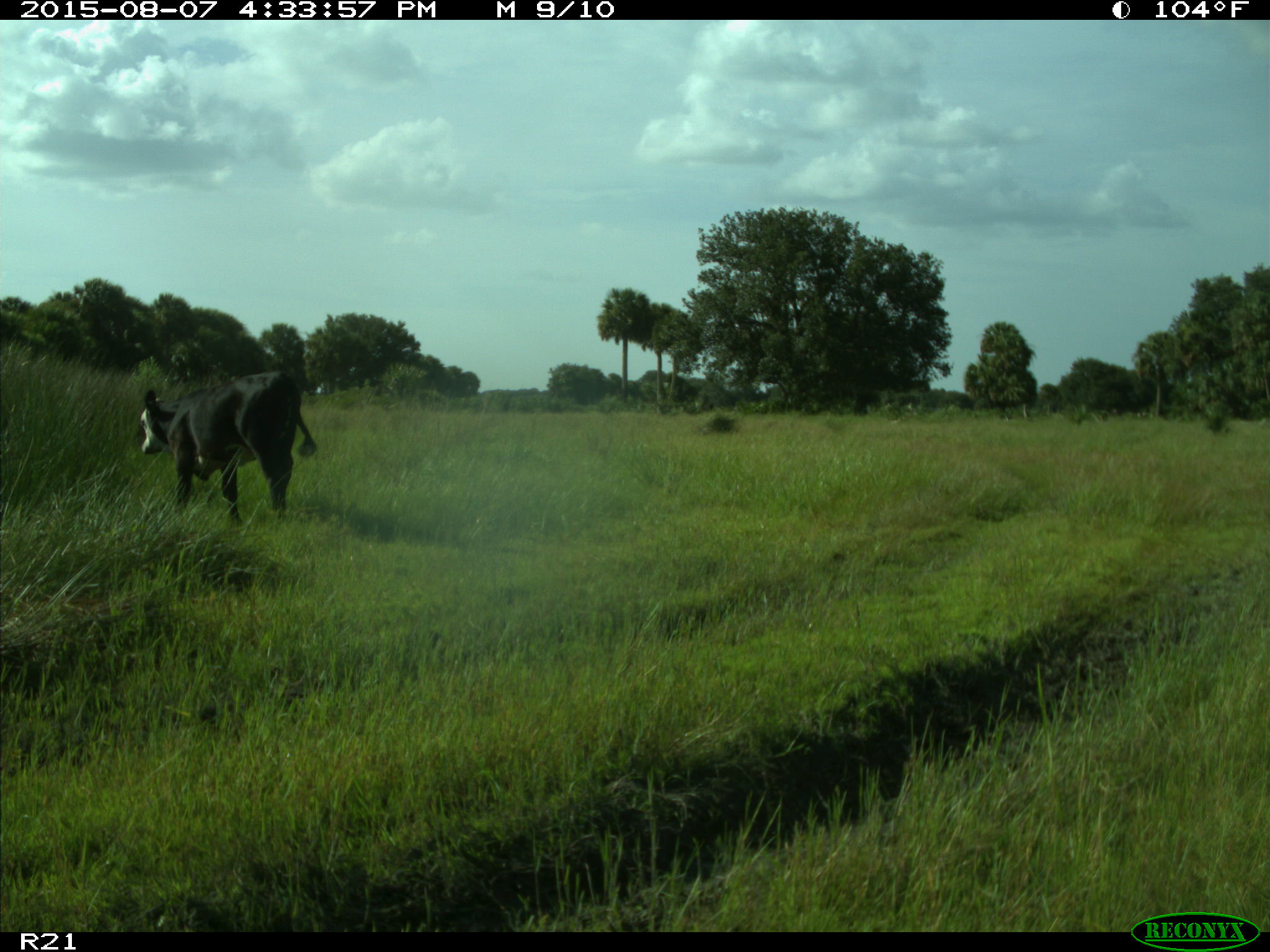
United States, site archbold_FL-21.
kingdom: Animalia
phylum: Chordata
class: Mammalia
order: Artiodactyla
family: Bovidae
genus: Bos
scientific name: Bos taurus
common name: domestic cow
Bos taurus (domestic cow).